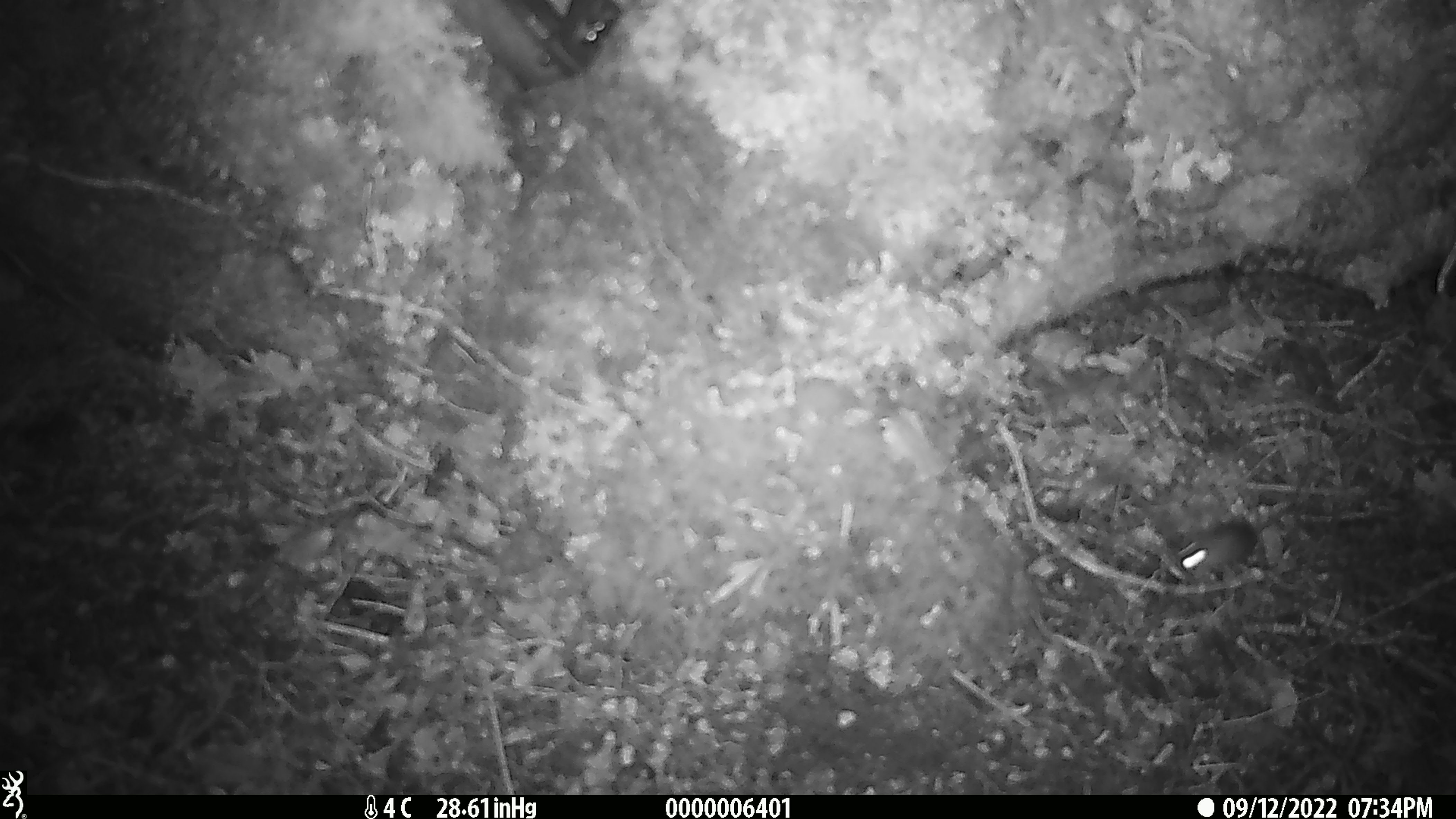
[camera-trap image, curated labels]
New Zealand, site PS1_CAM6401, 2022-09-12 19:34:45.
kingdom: Animalia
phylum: Chordata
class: Mammalia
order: Rodentia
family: Muridae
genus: Mus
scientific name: Mus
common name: mouse